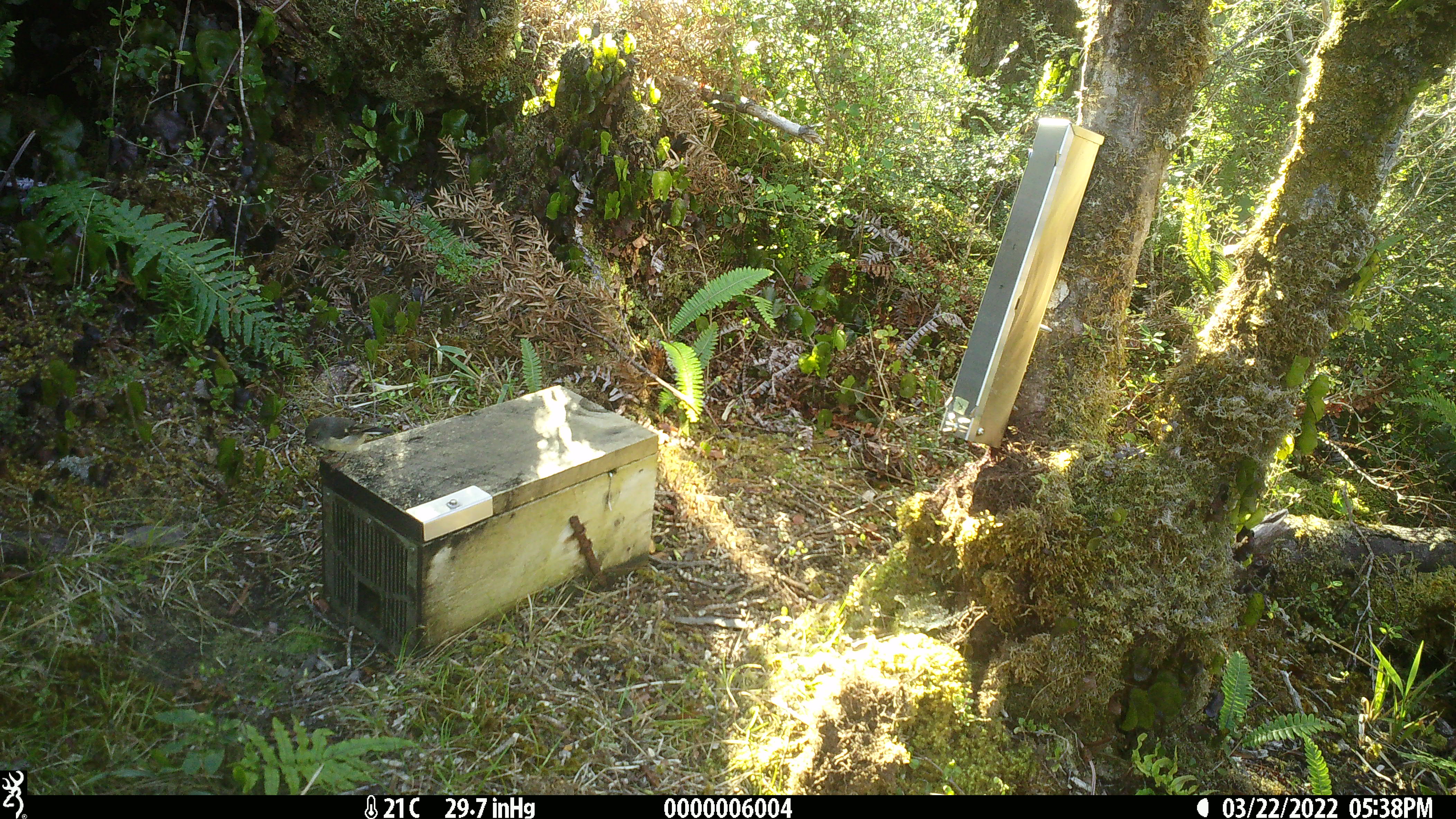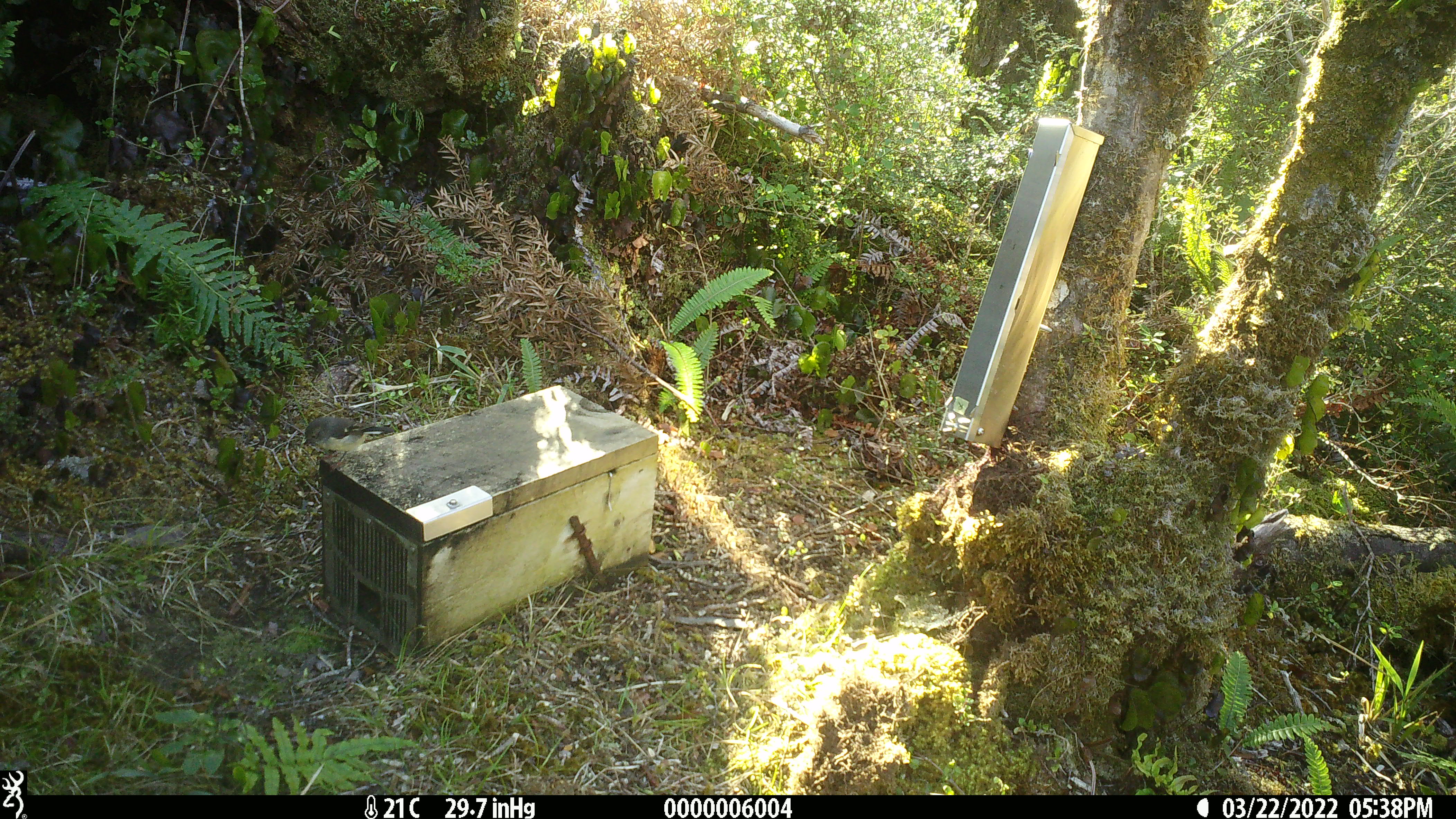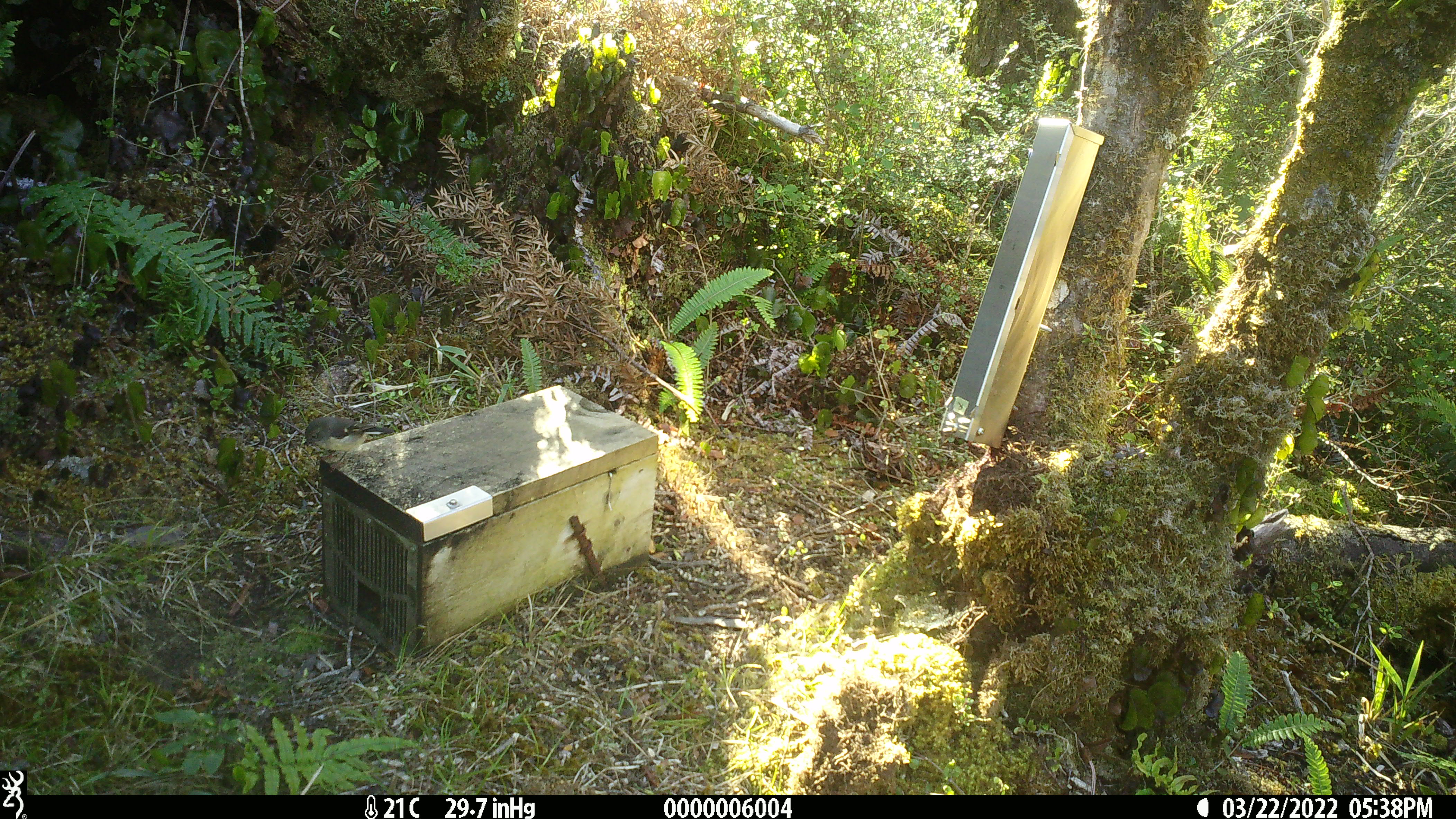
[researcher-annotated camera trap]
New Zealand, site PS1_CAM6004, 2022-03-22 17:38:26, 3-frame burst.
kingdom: Animalia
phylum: Chordata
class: Aves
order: Passeriformes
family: Petroicidae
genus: Petroica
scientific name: Petroica macrocephala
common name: tomtit